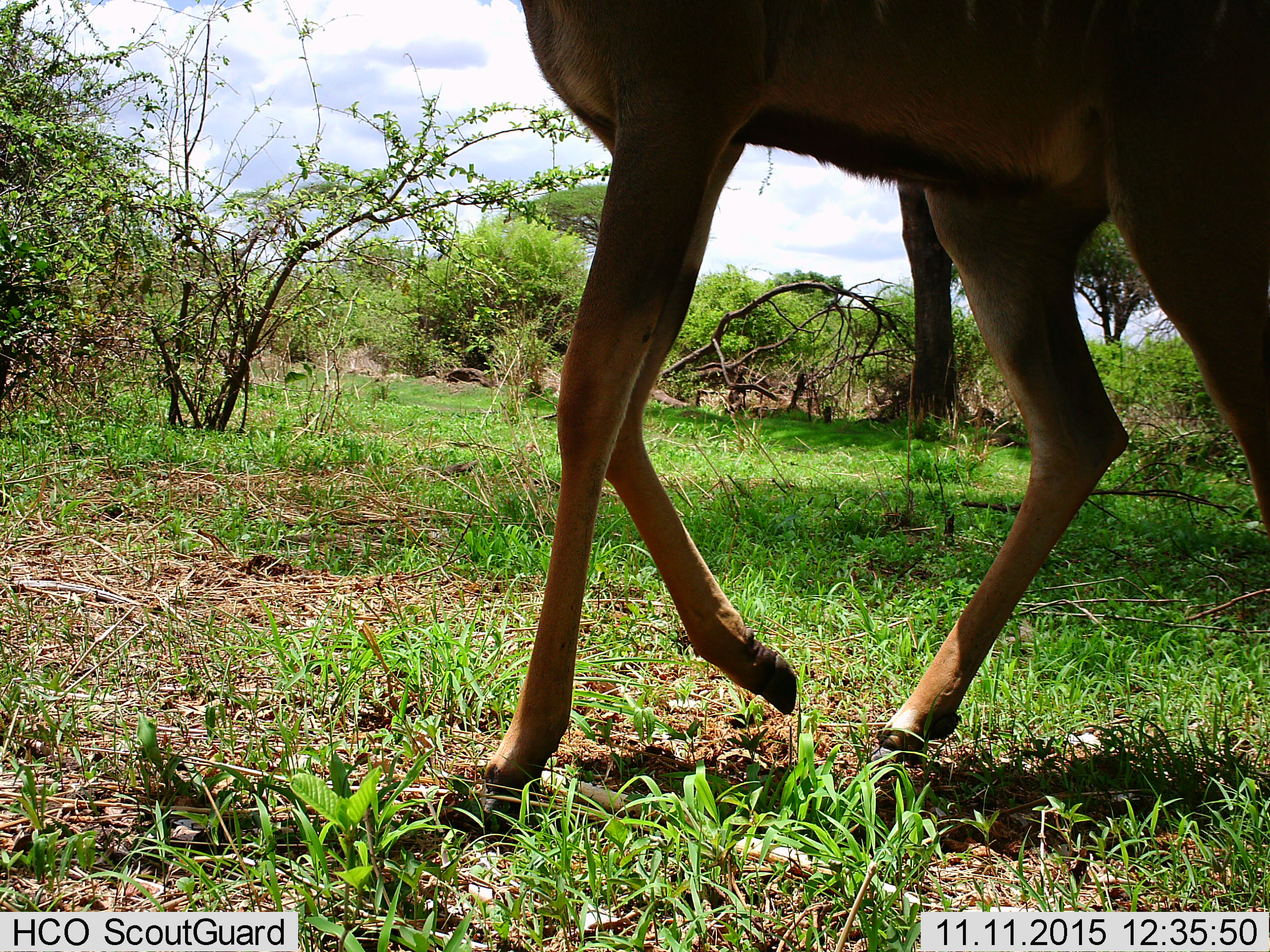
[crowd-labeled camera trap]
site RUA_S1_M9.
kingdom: Animalia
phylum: Chordata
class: Mammalia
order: Artiodactyla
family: Bovidae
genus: Tragelaphus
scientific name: Tragelaphus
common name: kudu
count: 1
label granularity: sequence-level